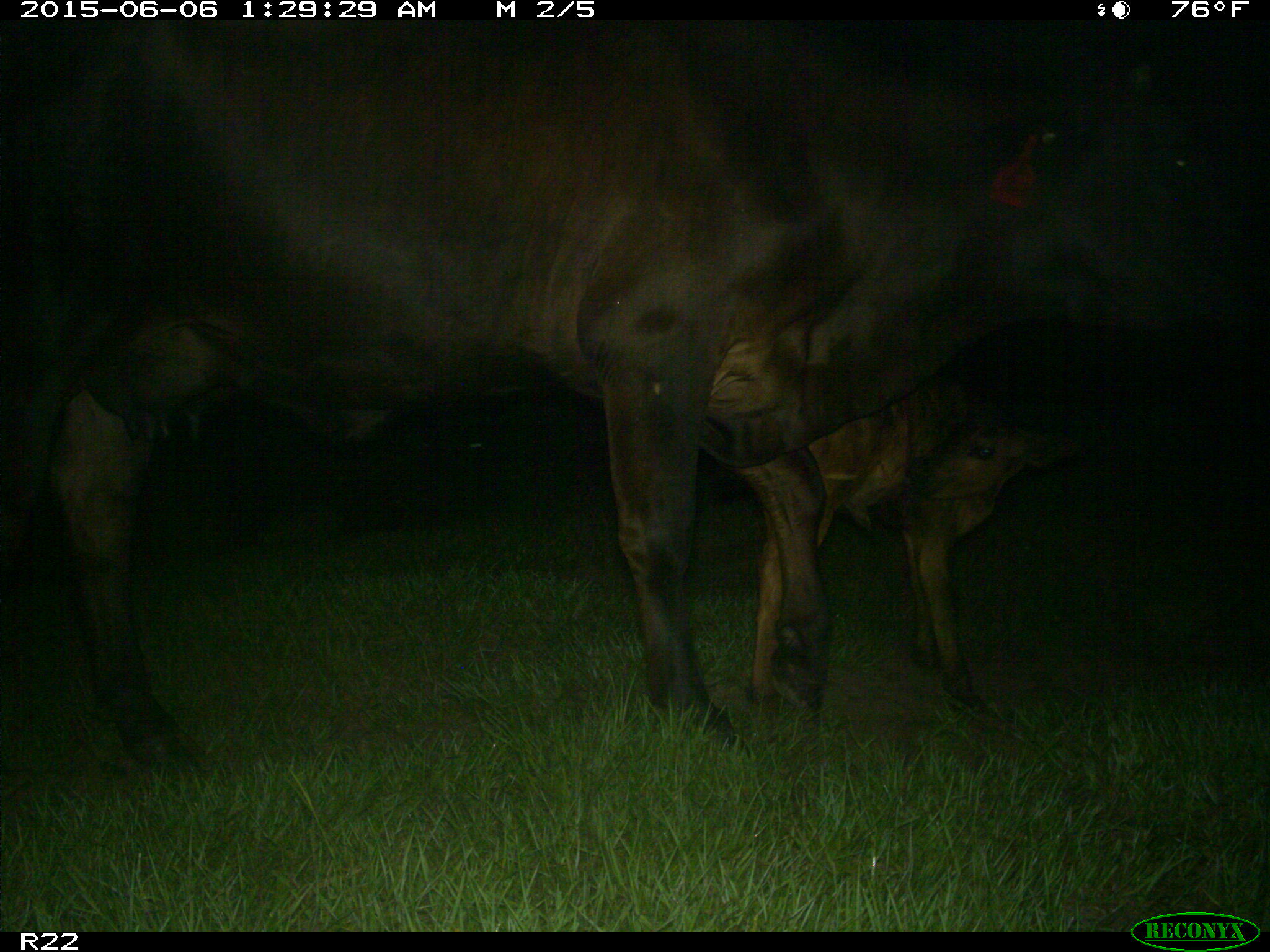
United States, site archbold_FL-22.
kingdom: Animalia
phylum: Chordata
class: Mammalia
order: Artiodactyla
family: Bovidae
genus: Bos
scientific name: Bos taurus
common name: domestic cow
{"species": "Bos taurus (domestic cow)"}